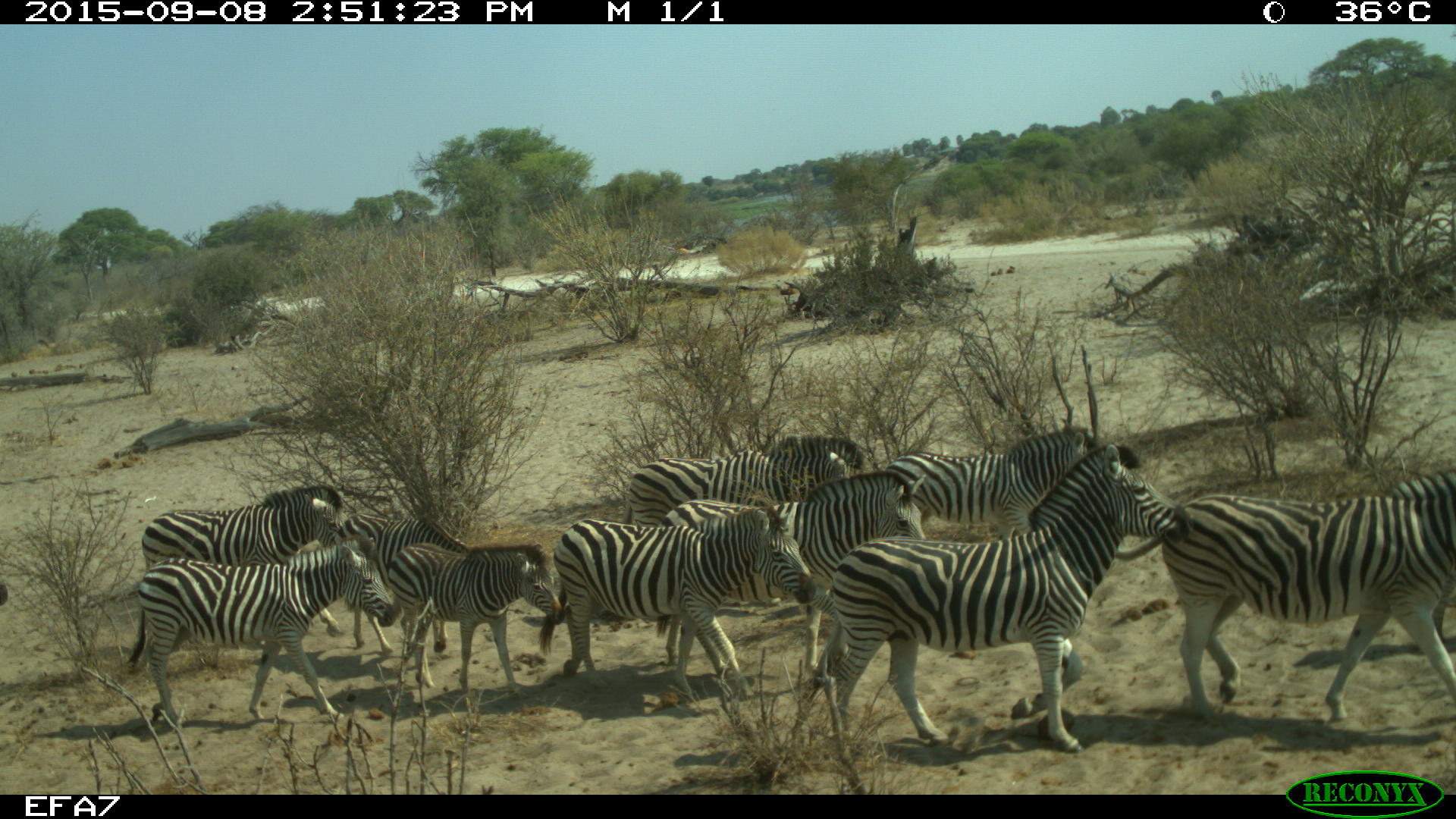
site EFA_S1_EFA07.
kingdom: Animalia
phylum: Chordata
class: Mammalia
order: Perissodactyla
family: Equidae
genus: Equus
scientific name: Equus quagga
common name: plains zebra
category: zebraplains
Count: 10.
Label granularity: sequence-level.